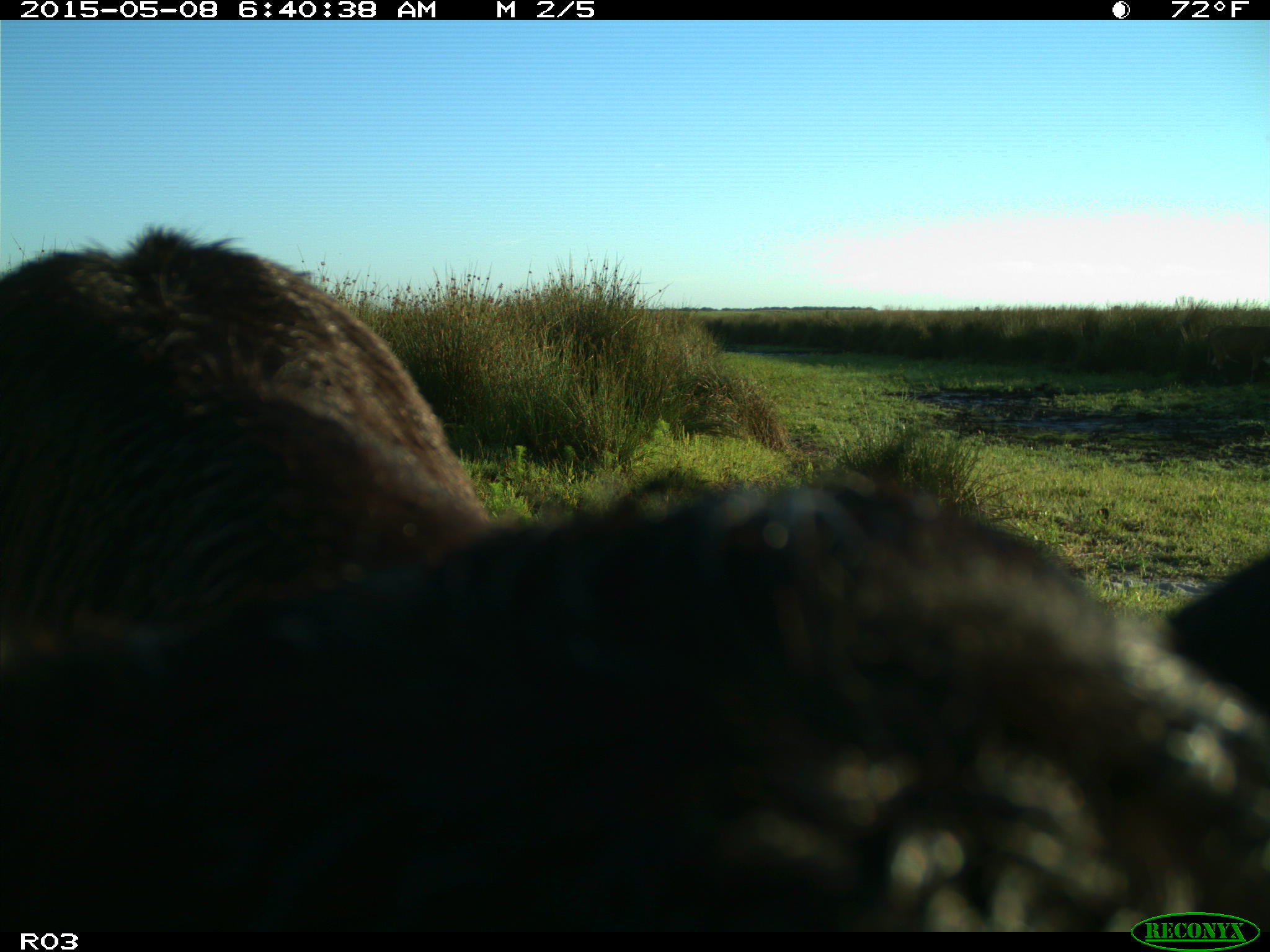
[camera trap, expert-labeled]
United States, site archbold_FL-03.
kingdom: Animalia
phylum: Chordata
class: Mammalia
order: Artiodactyla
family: Bovidae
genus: Bos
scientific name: Bos taurus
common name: domestic cow